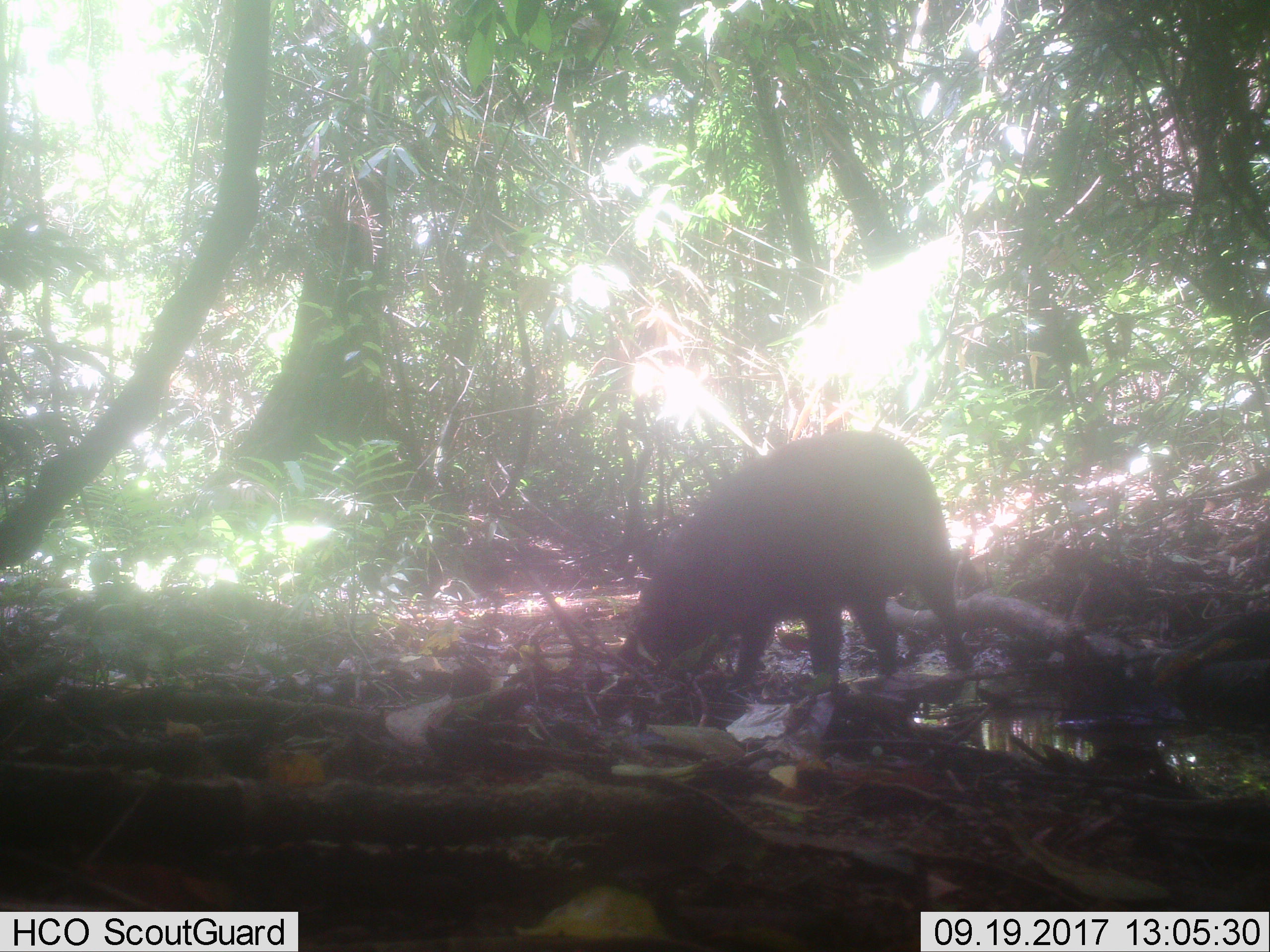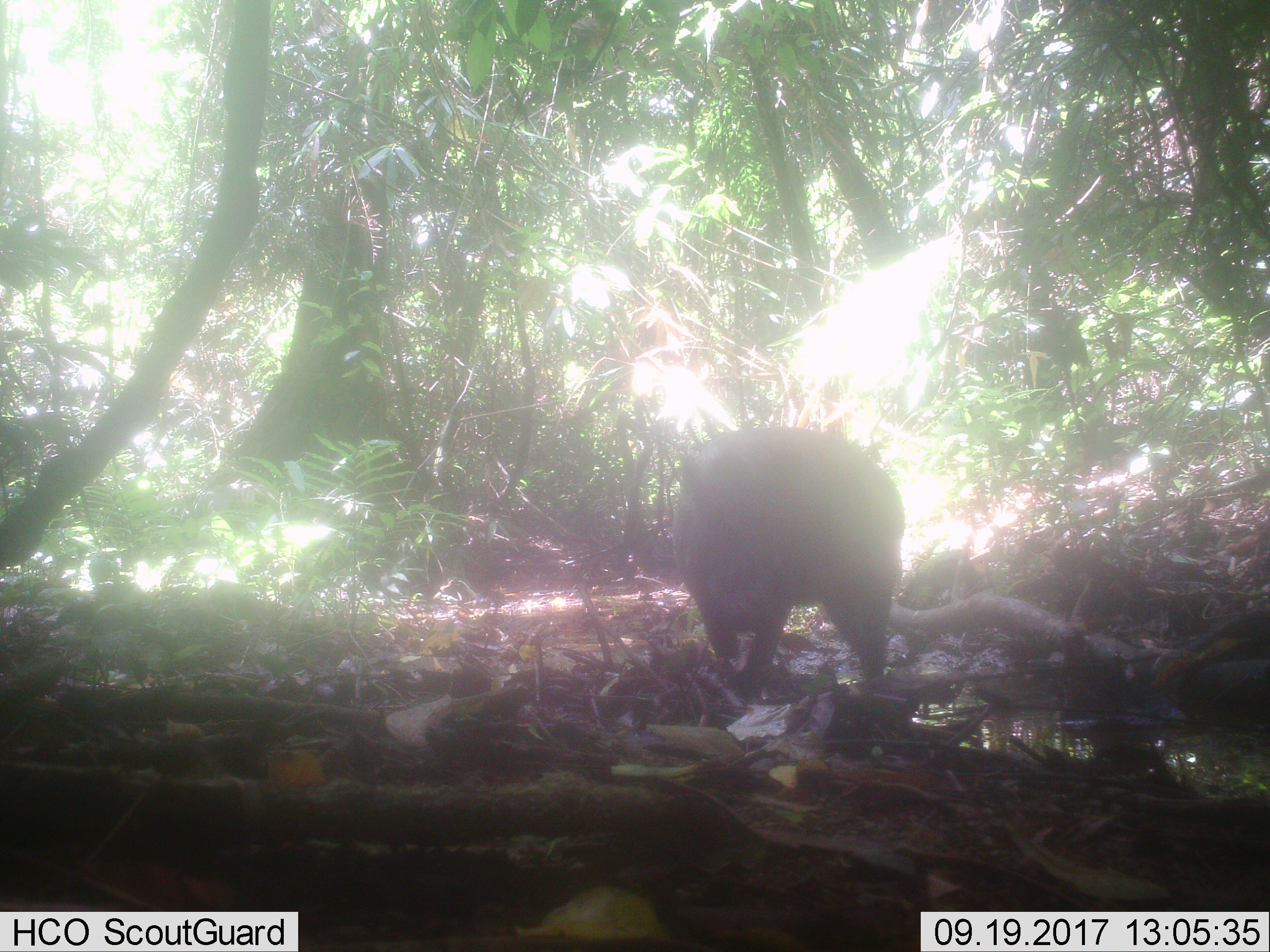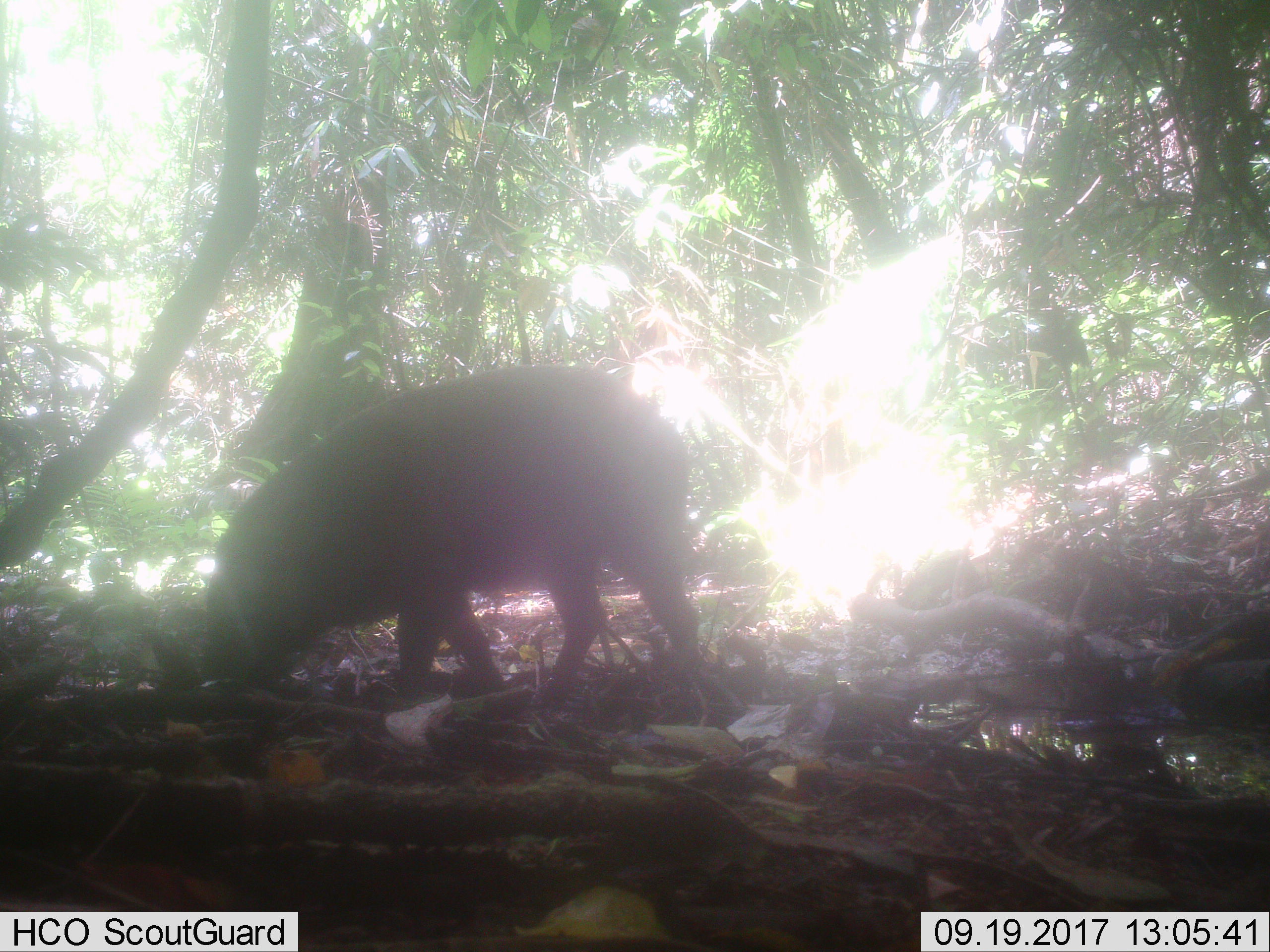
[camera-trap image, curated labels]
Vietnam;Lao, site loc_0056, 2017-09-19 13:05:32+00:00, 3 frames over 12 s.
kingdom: Animalia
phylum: Chordata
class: Mammalia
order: Artiodactyla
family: Suidae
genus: Sus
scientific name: Sus scrofa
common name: eurasian wild pig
Eurasian wild pig (Sus scrofa). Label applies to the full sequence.